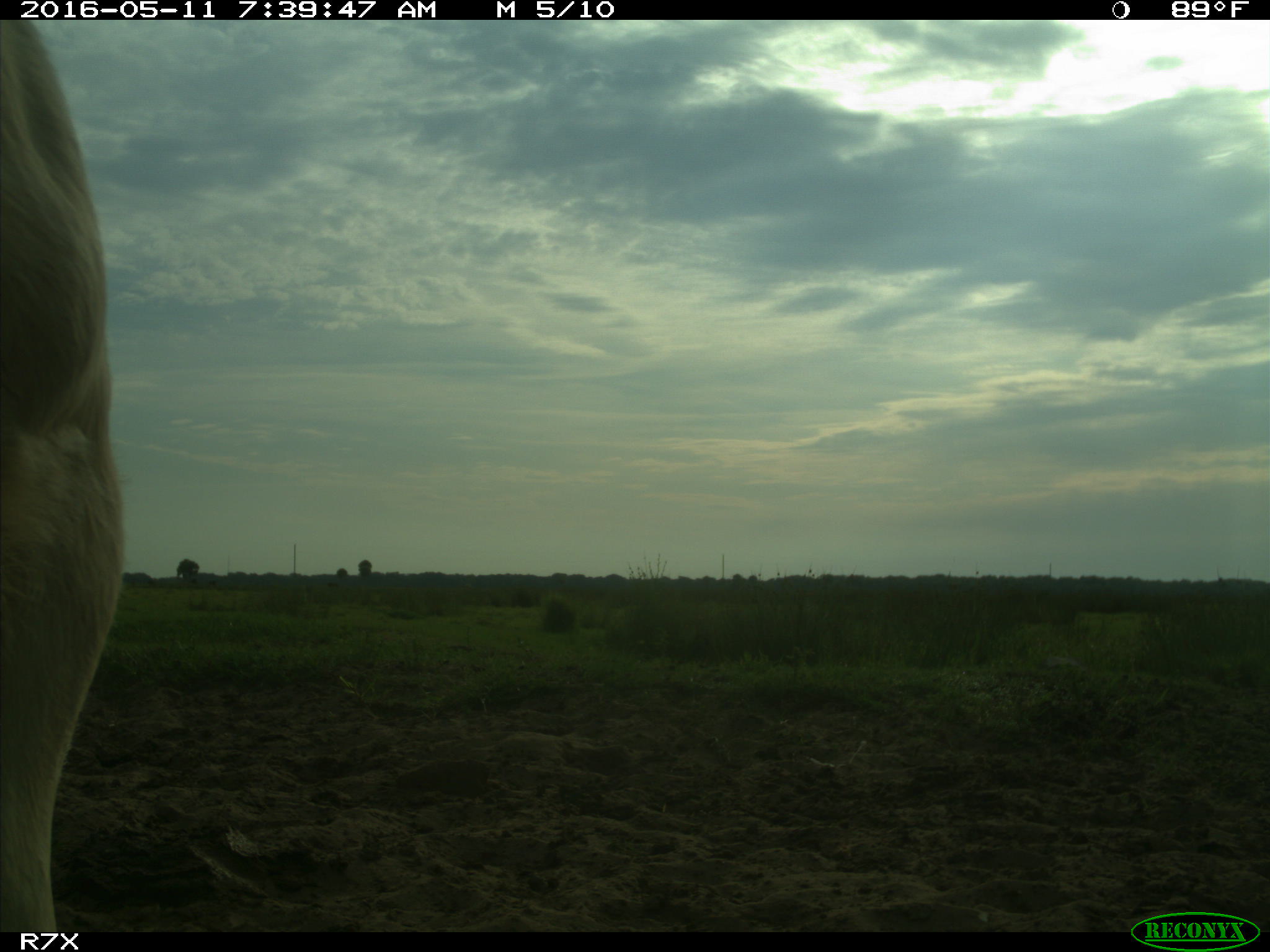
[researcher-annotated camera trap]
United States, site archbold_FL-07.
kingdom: Animalia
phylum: Chordata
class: Mammalia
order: Artiodactyla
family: Bovidae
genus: Bos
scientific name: Bos taurus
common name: domestic cow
Bos taurus (domestic cow).